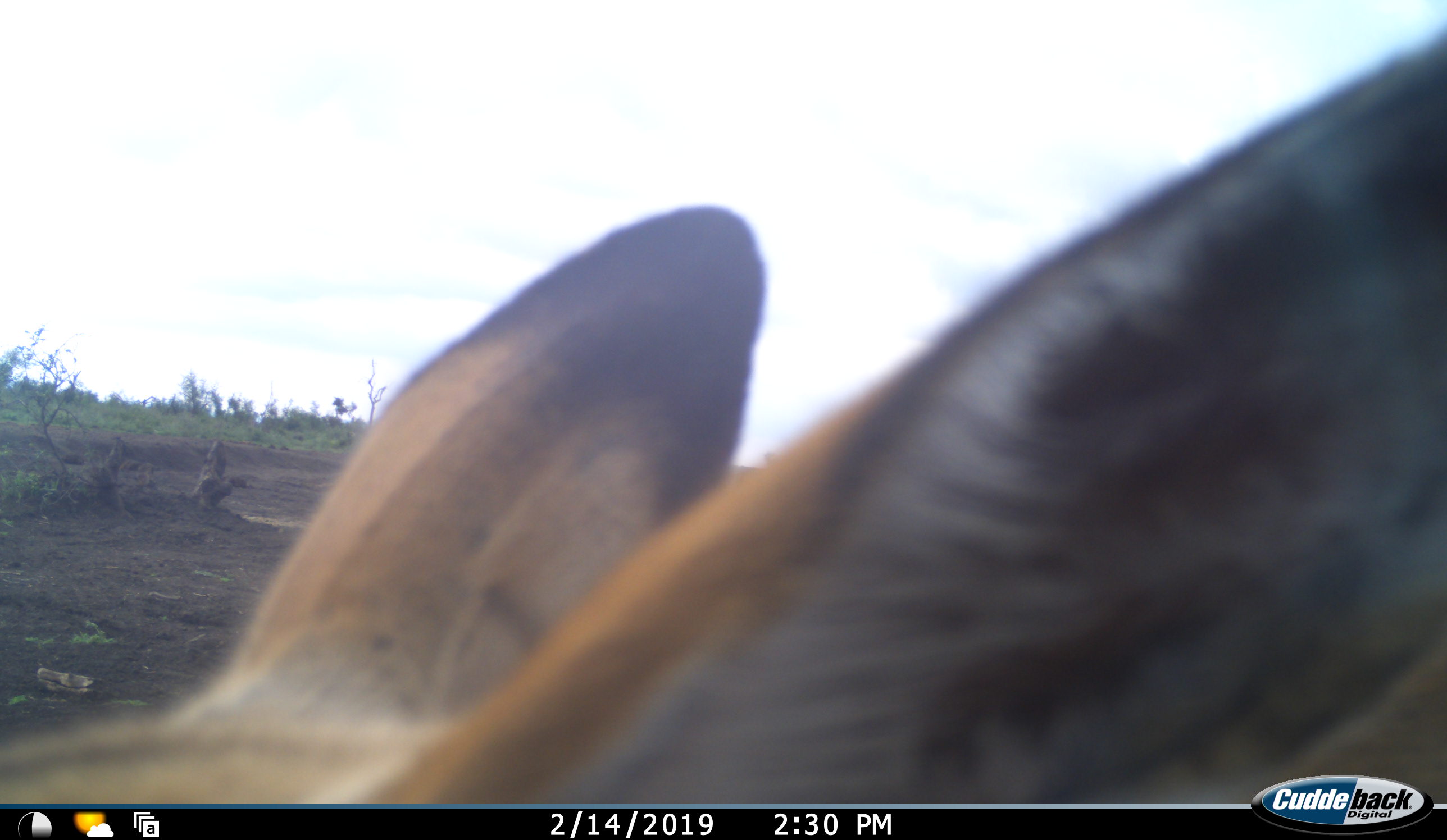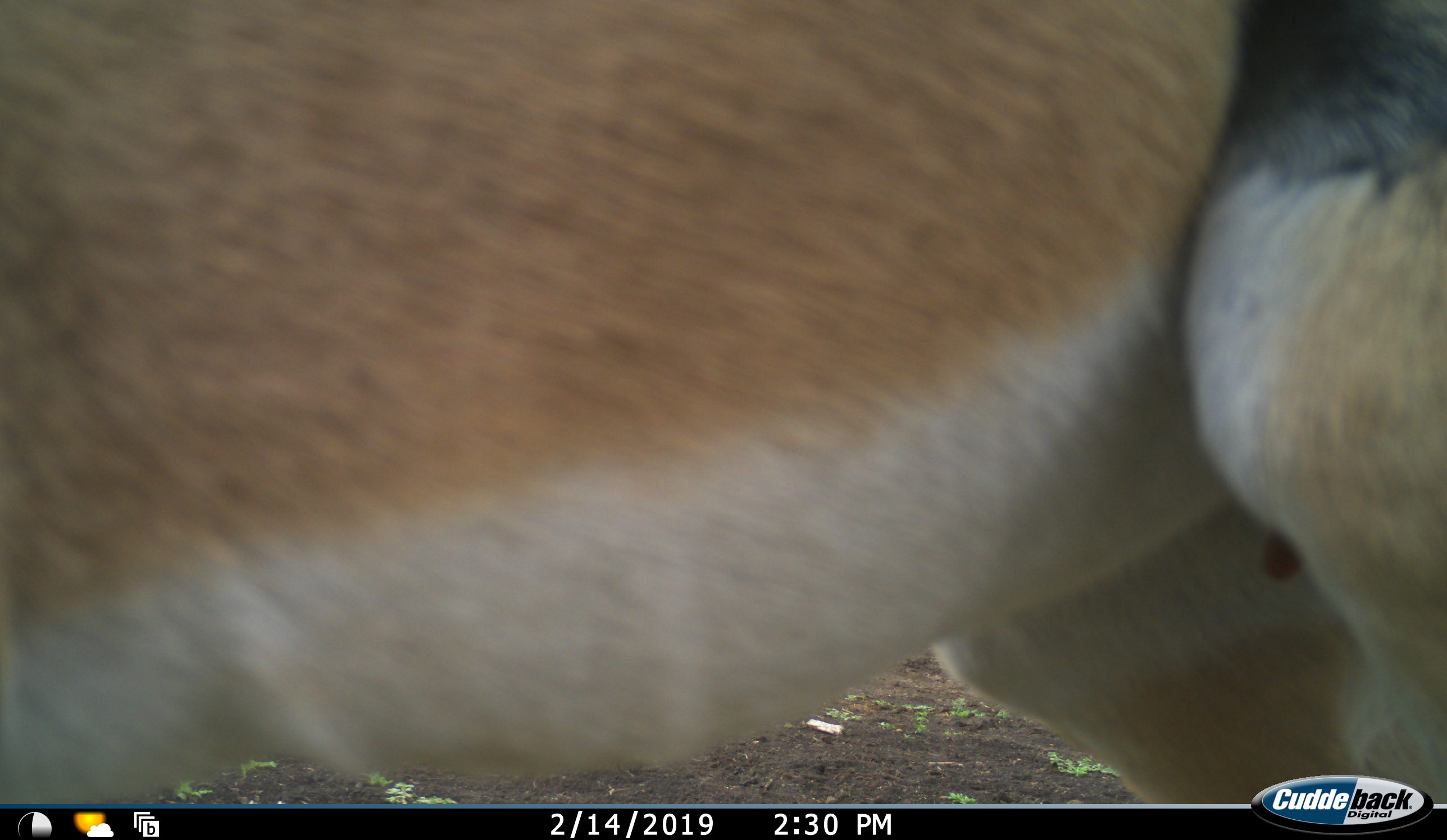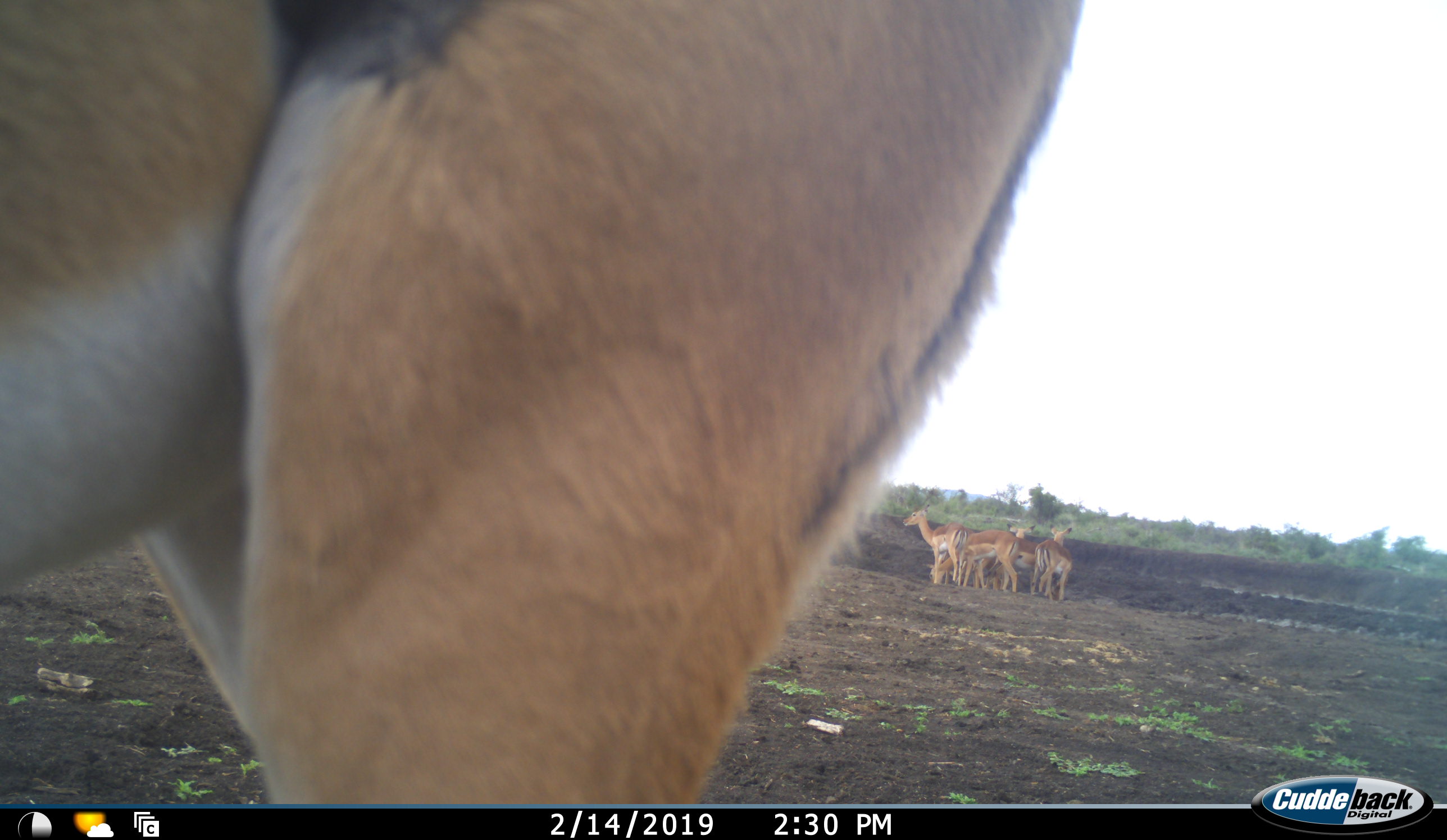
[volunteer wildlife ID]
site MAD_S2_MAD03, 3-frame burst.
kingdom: Animalia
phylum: Chordata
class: Mammalia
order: Artiodactyla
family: Bovidae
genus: Aepyceros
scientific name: Aepyceros melampus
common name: impala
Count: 6.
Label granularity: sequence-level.